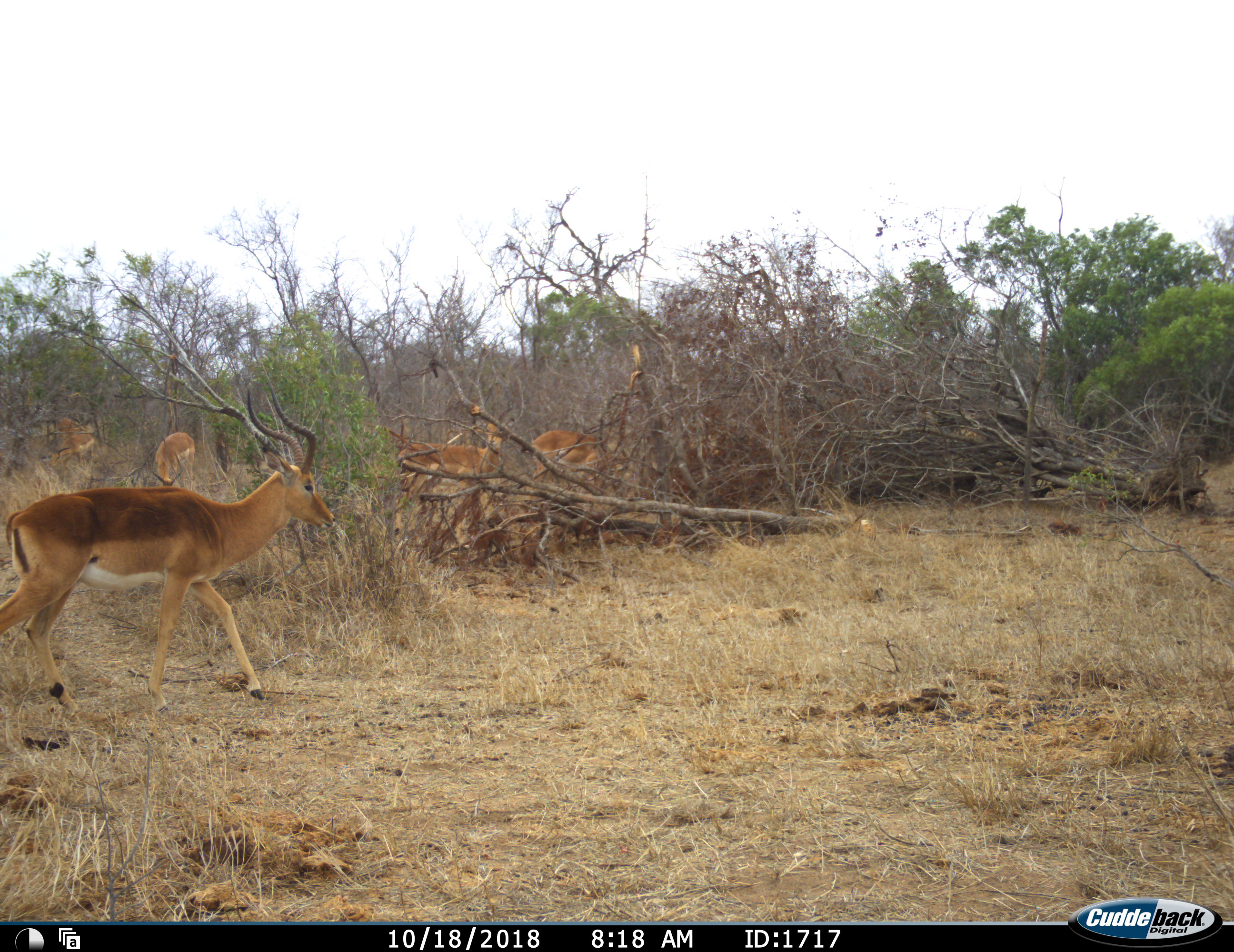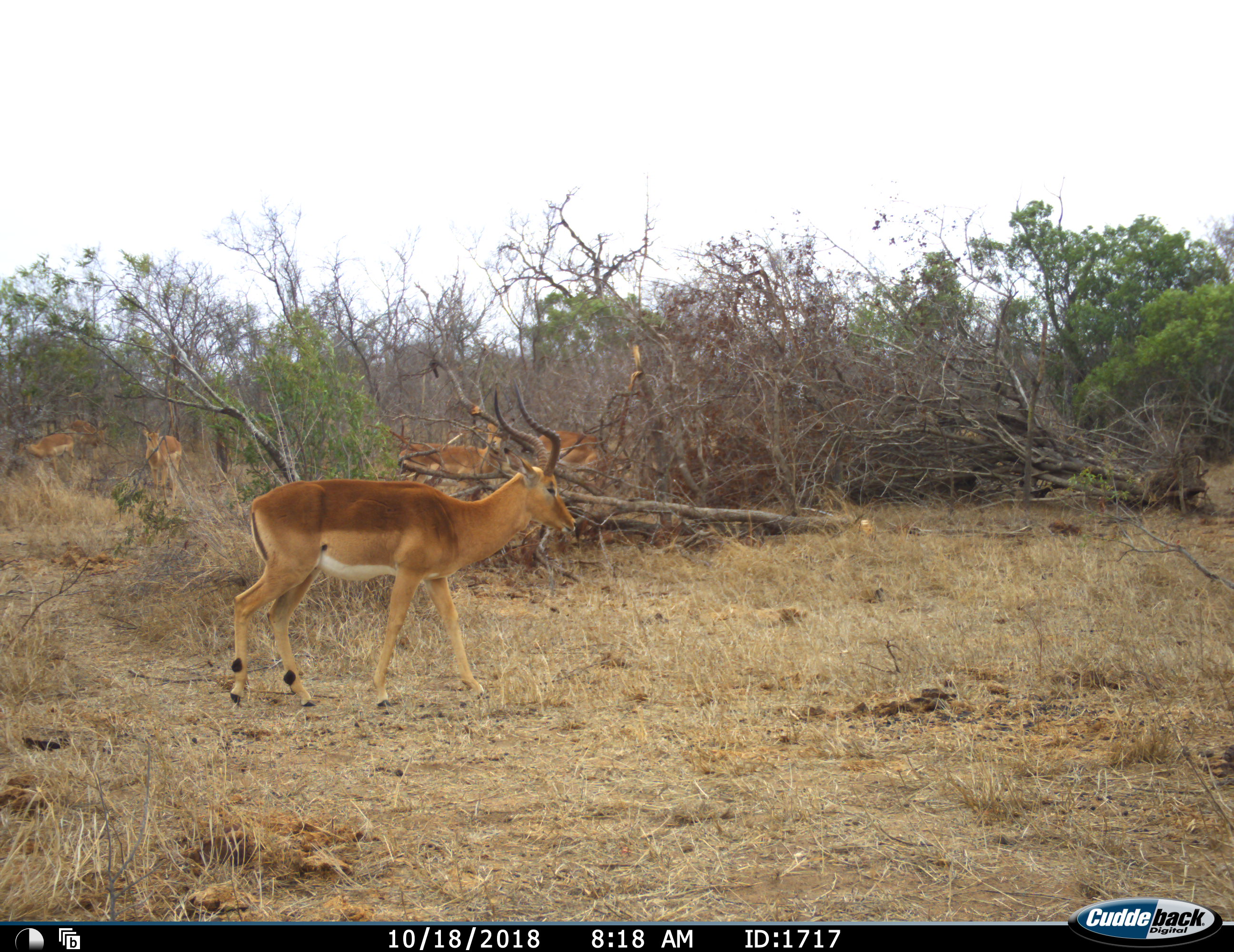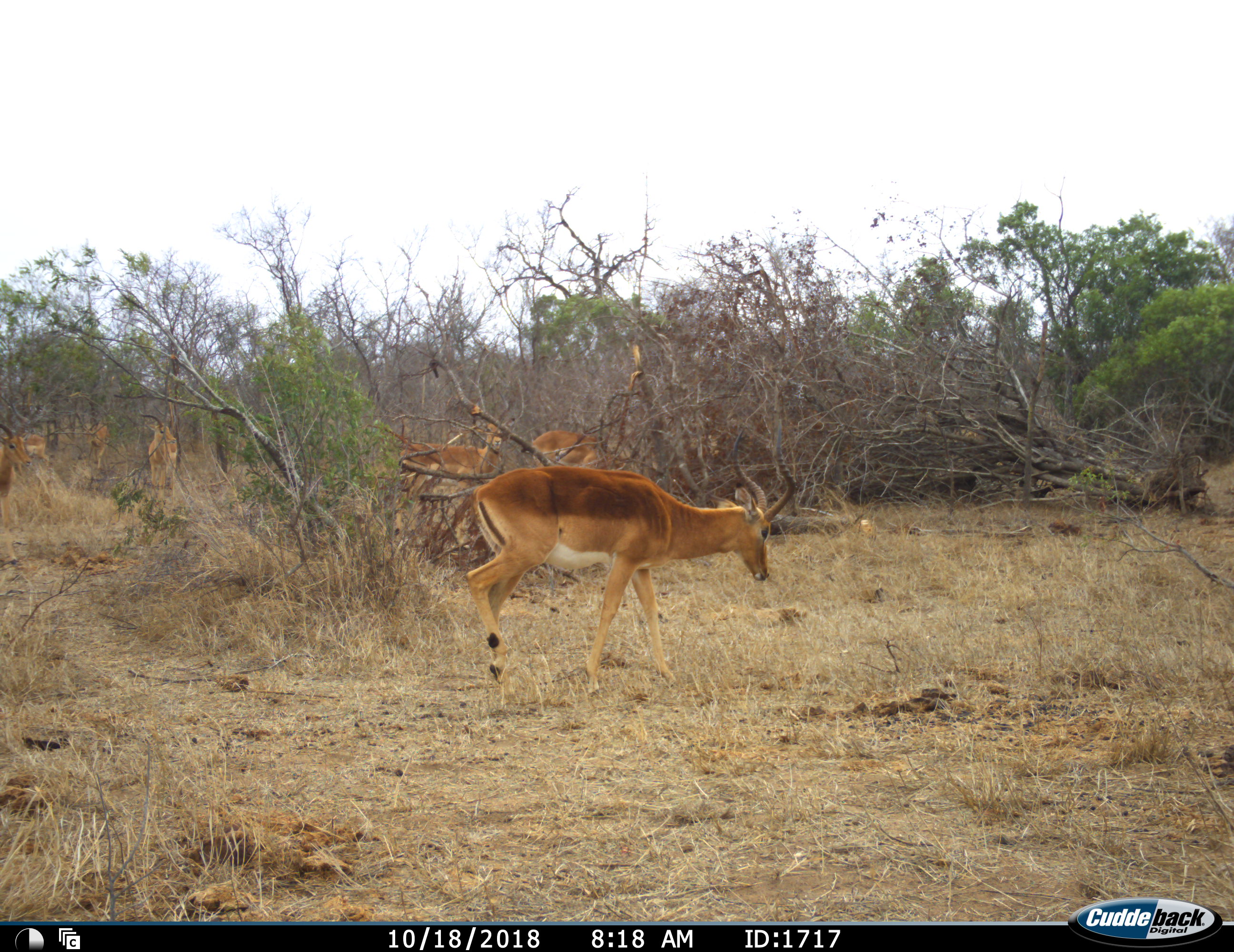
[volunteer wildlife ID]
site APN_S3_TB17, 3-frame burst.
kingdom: Animalia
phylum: Chordata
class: Mammalia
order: Artiodactyla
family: Bovidae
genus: Aepyceros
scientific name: Aepyceros melampus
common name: impala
Impala (Aepyceros melampus), count 7. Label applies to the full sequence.